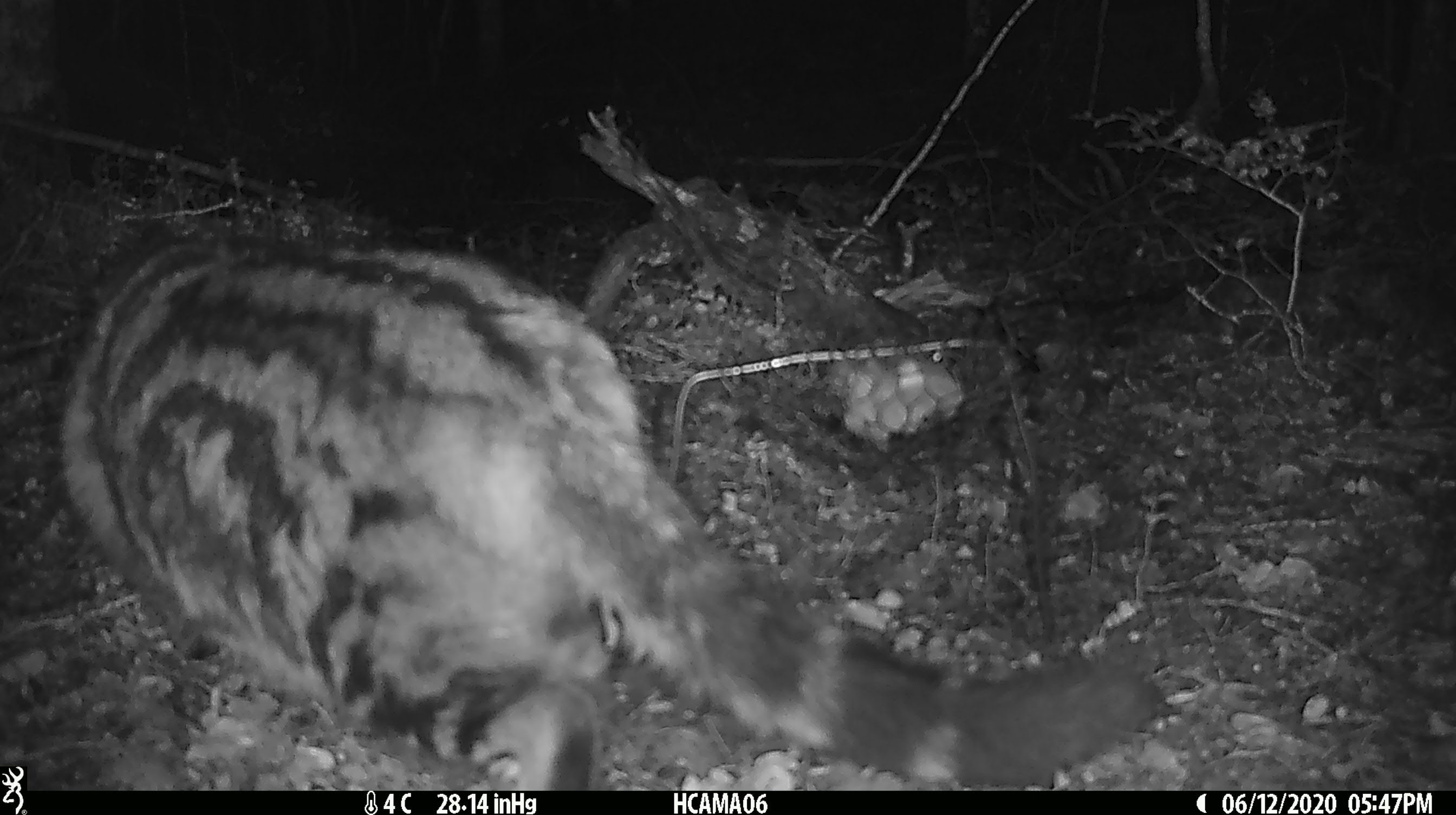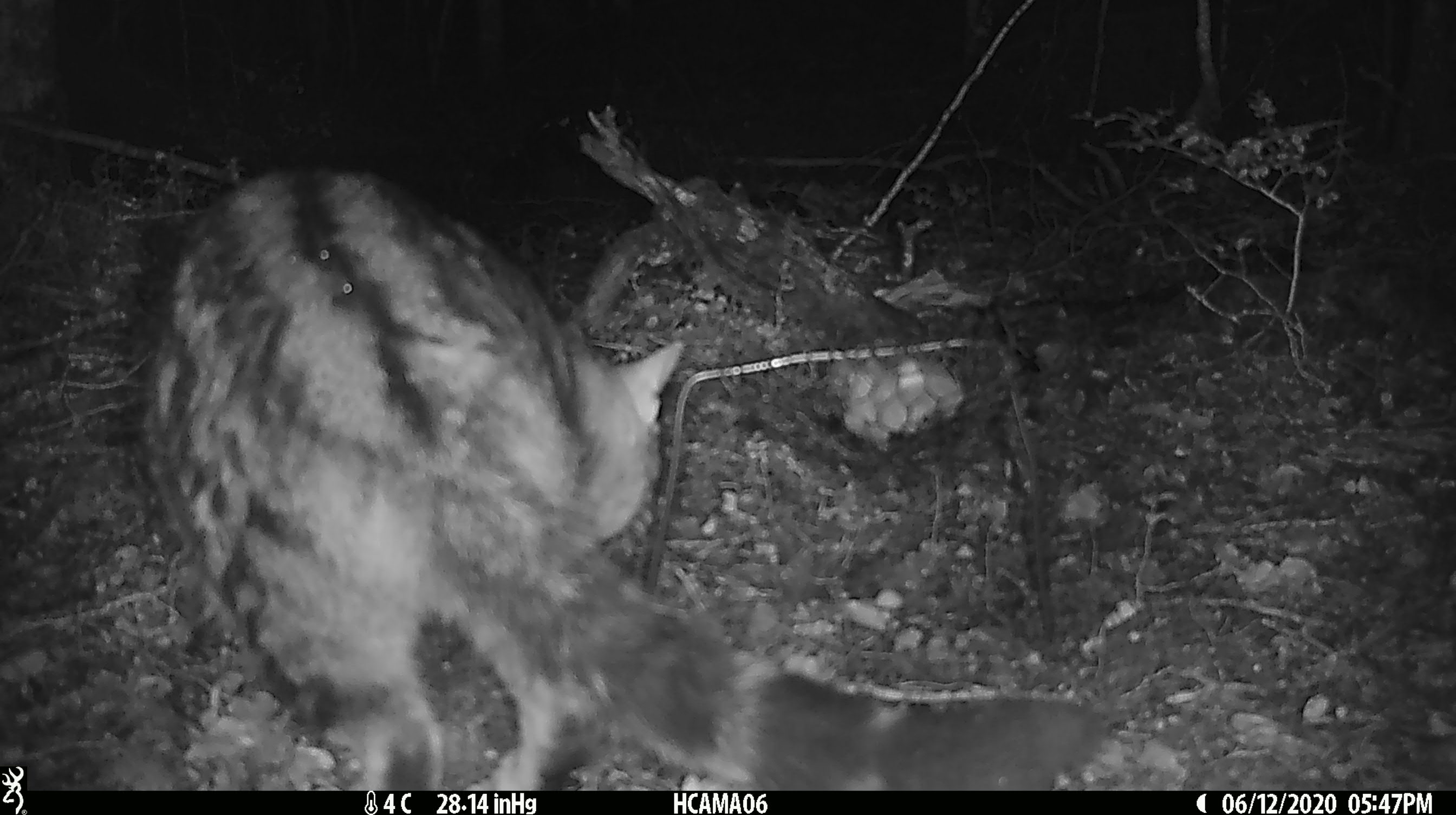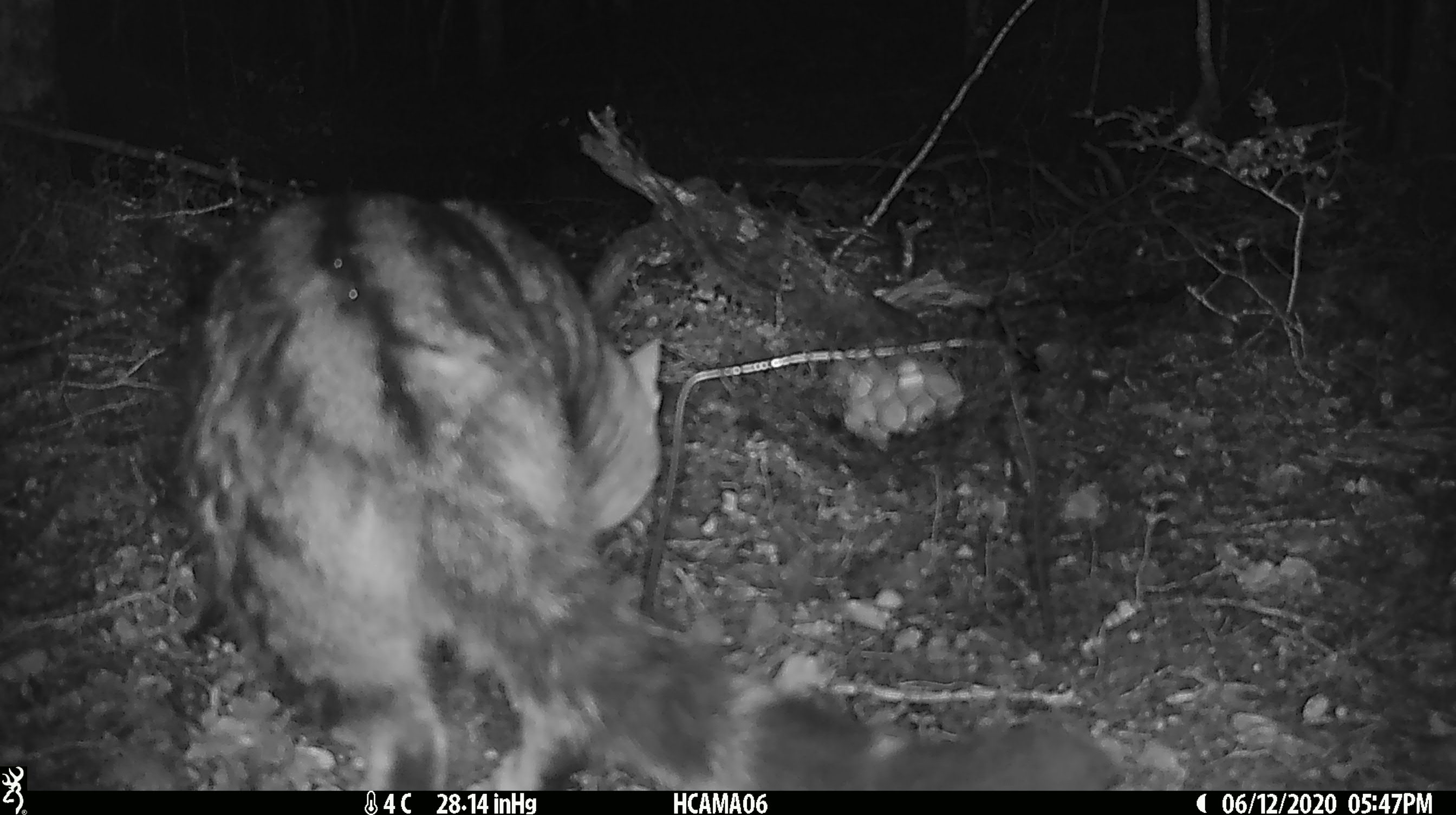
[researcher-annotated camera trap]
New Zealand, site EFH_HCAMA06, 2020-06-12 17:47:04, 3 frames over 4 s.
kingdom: Animalia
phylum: Chordata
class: Mammalia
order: Carnivora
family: Felidae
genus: Felis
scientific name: Felis catus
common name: domestic cat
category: cat